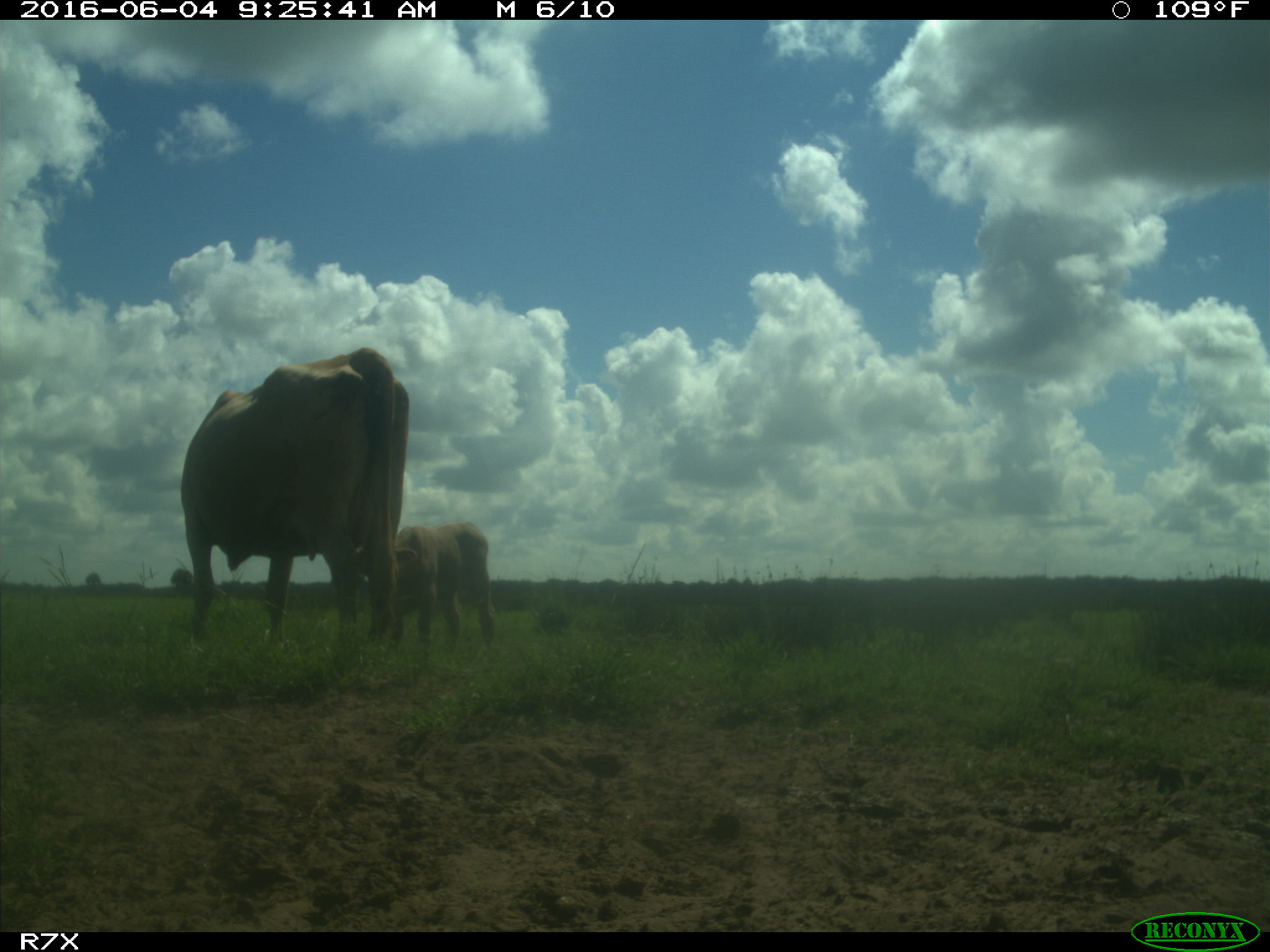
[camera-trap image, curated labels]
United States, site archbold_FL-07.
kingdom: Animalia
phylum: Chordata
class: Mammalia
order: Artiodactyla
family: Bovidae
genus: Bos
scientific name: Bos taurus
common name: domestic cow